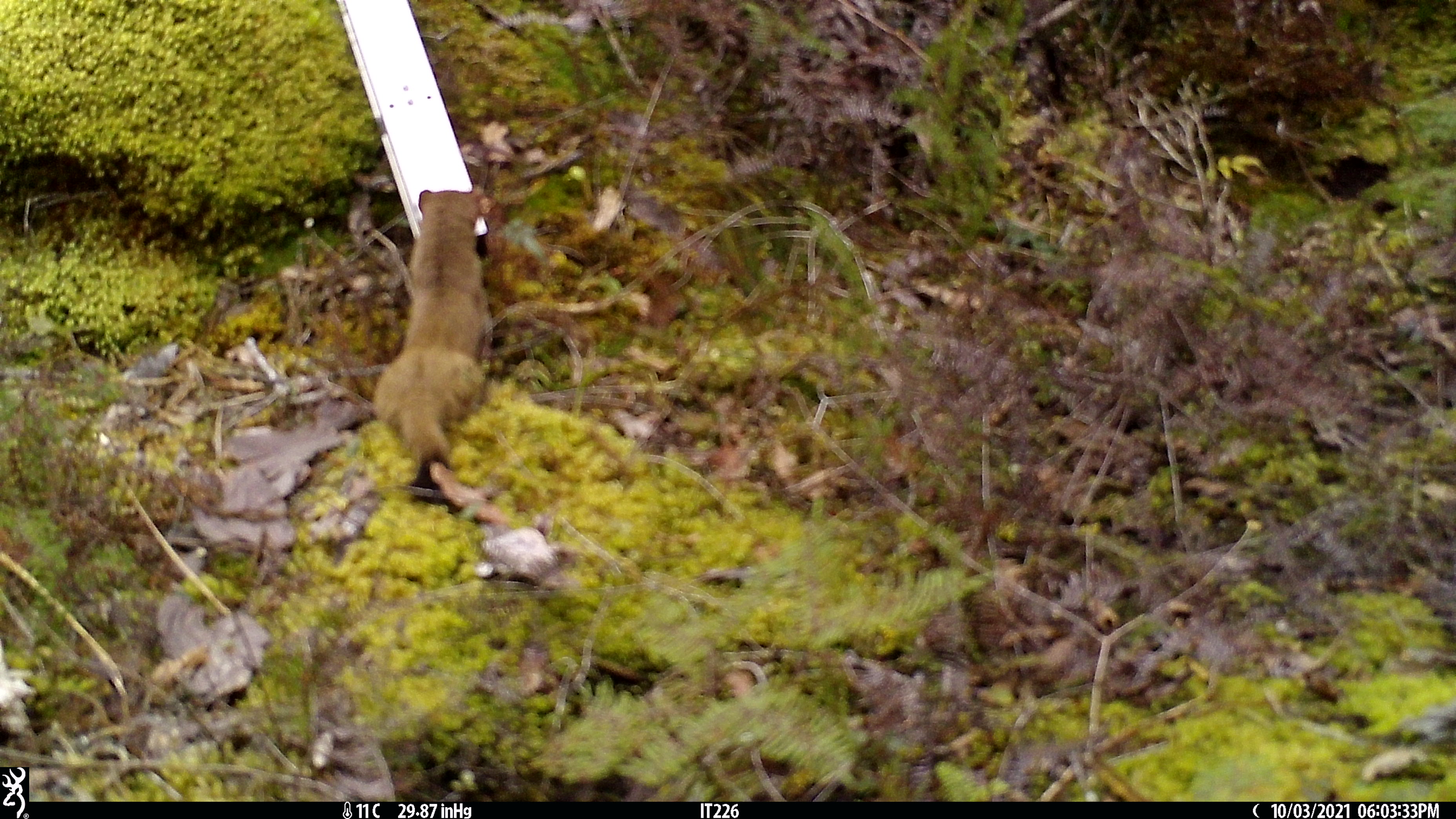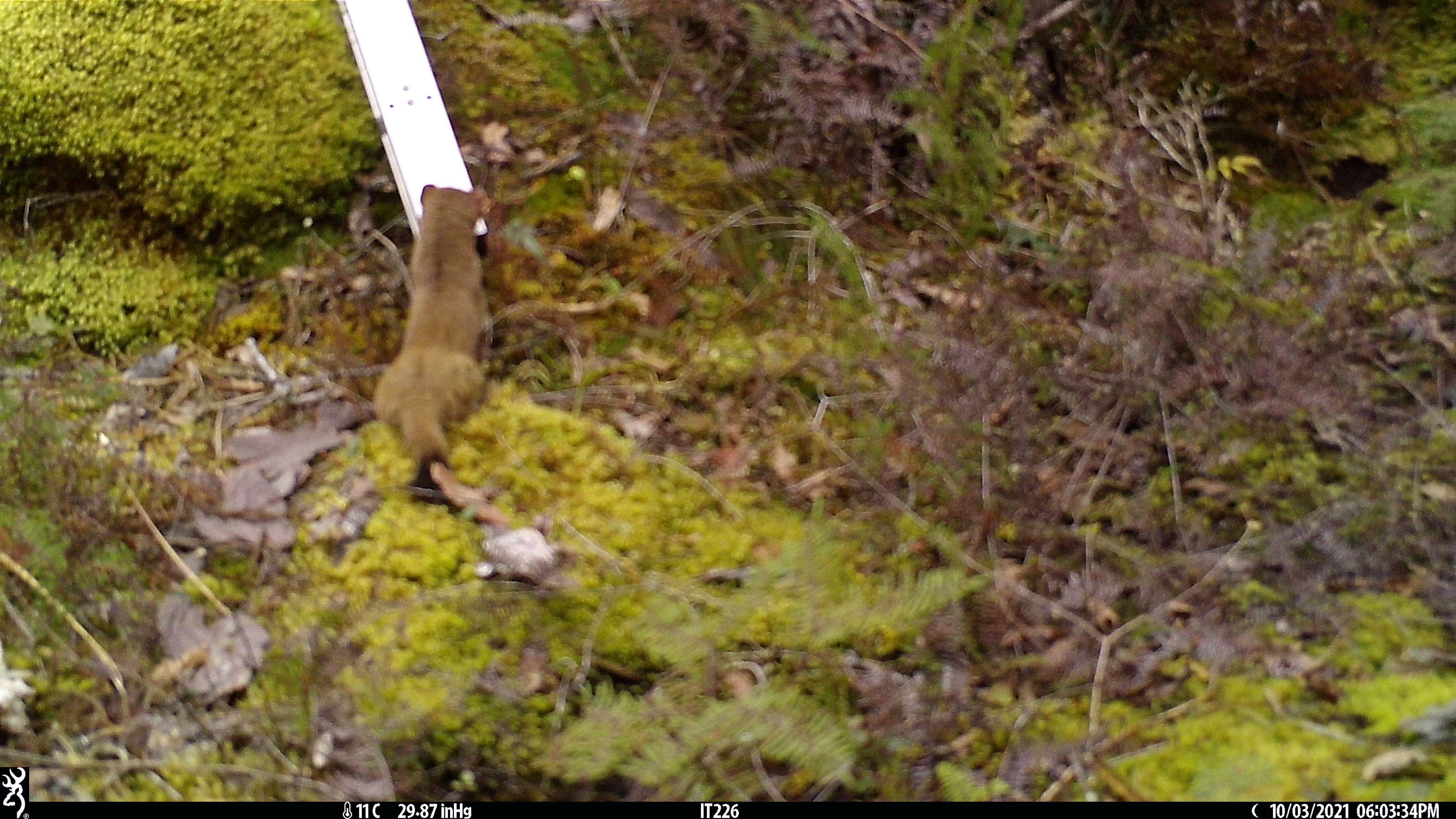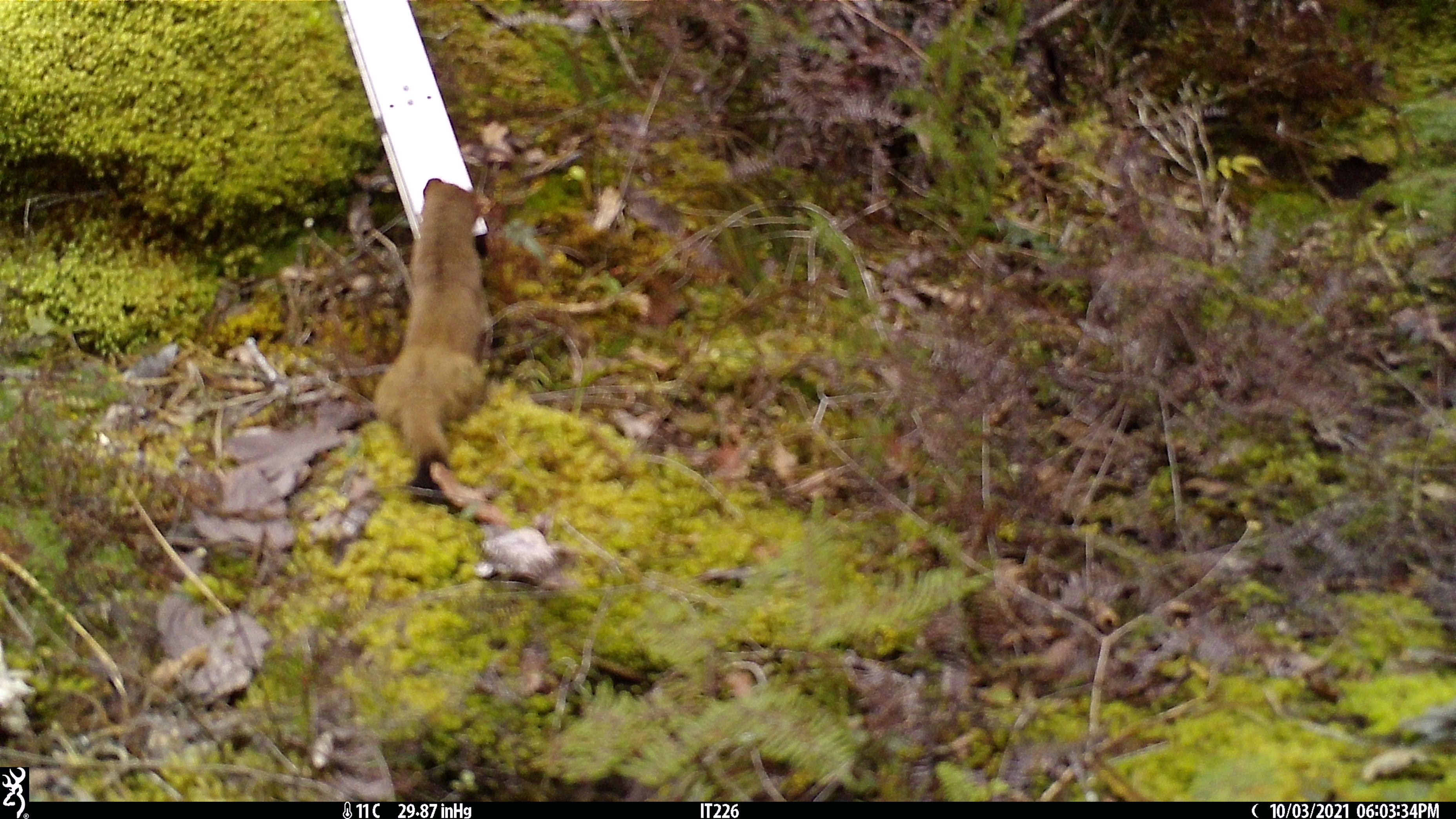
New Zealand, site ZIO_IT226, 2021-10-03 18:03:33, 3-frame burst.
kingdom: Animalia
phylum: Chordata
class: Mammalia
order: Carnivora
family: Mustelidae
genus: Mustela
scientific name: Mustela erminea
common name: stoat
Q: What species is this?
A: Stoat (Mustela erminea).